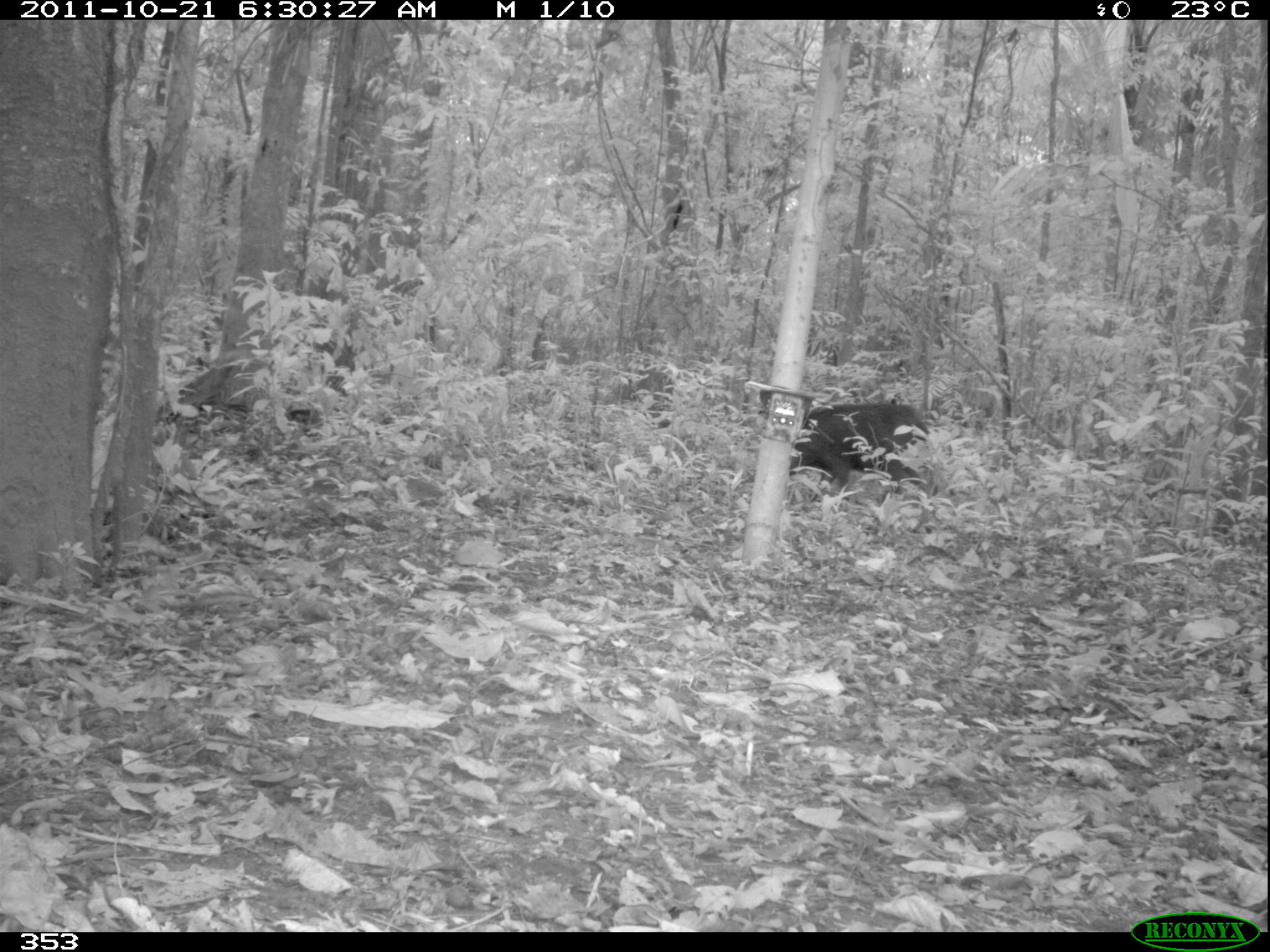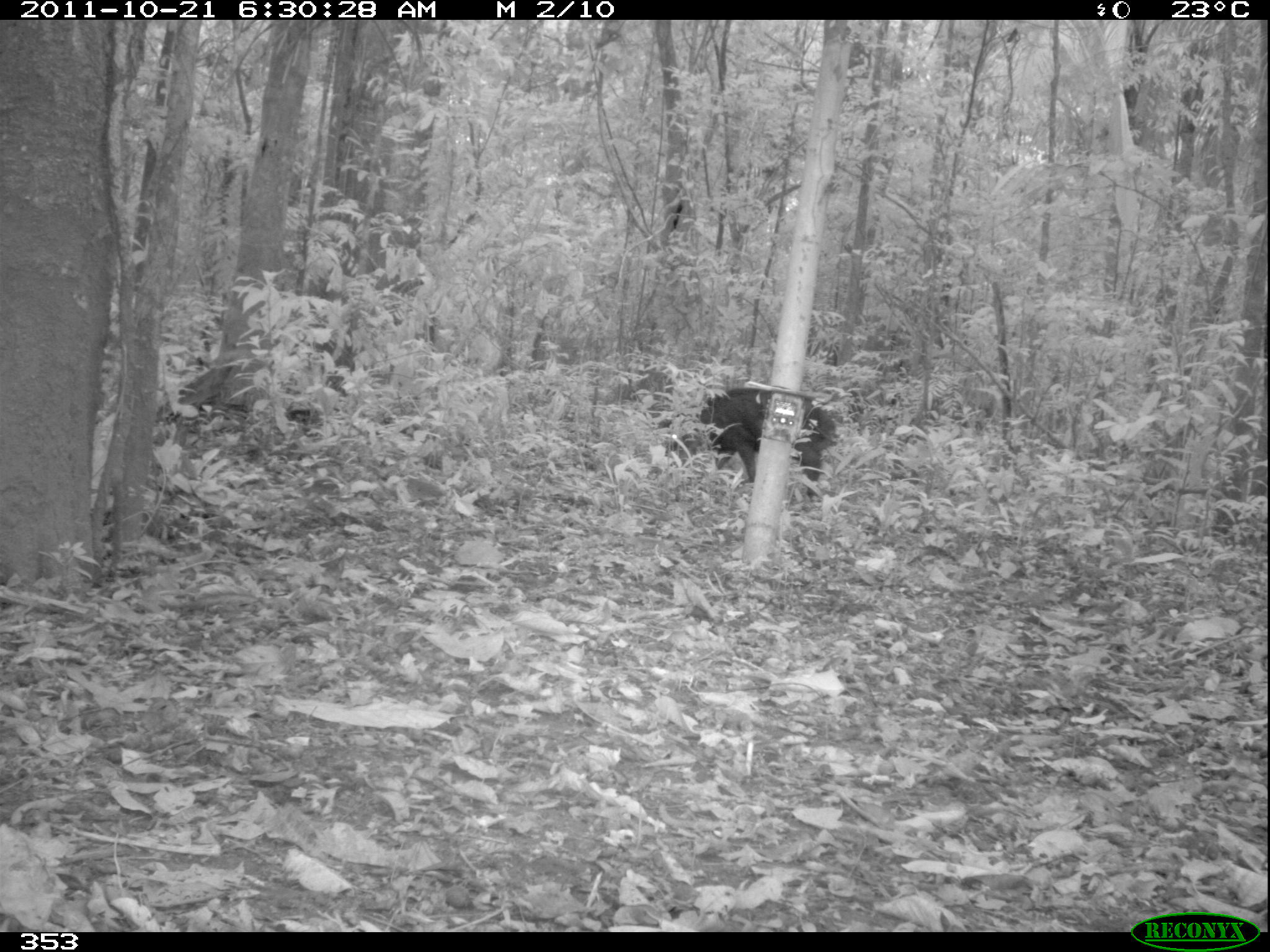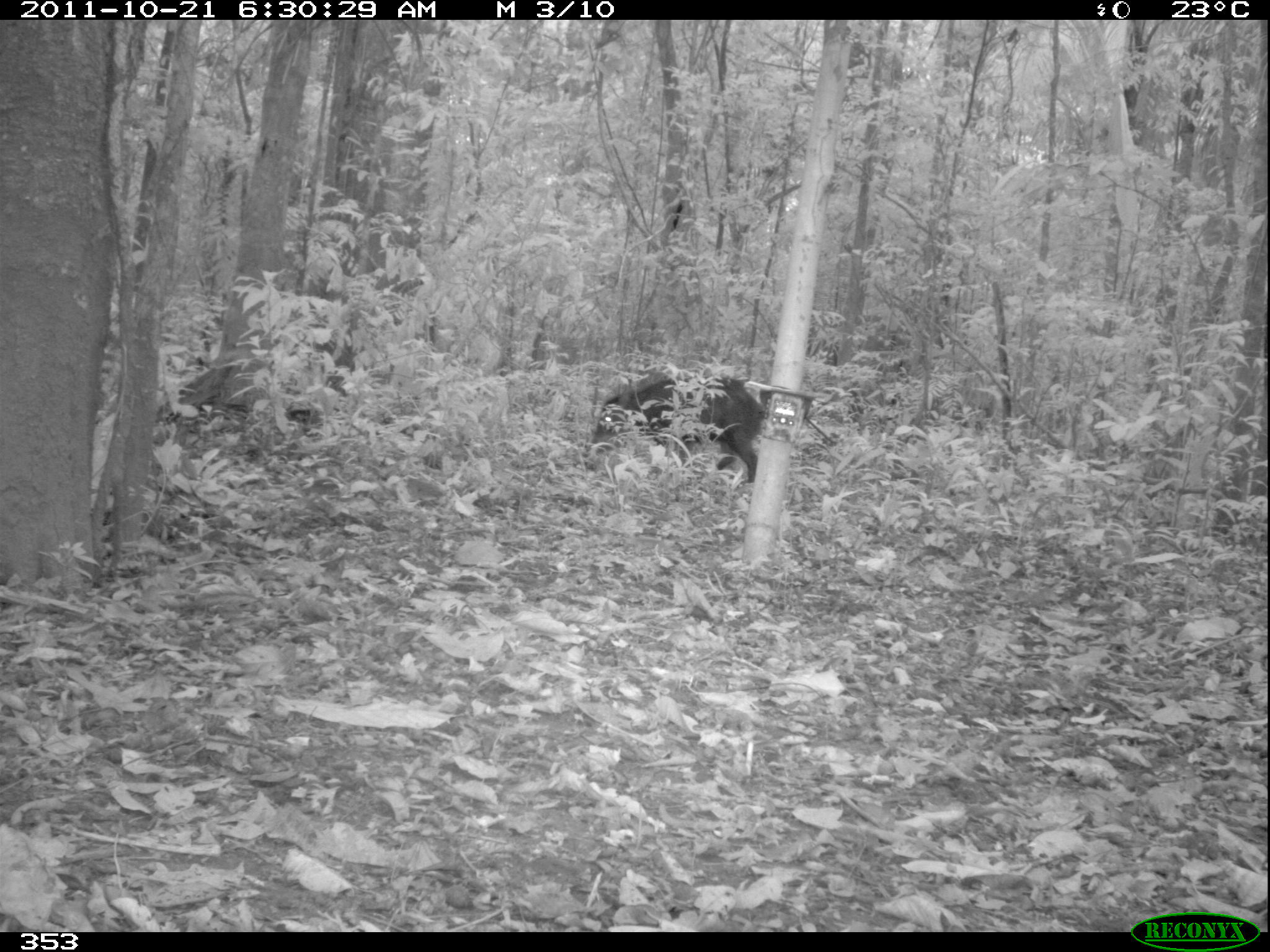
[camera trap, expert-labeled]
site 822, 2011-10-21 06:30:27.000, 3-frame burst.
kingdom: Animalia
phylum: Chordata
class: Mammalia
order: Artiodactyla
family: Tayassuidae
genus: Tayassu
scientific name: Tayassu pecari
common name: white-lipped peccary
Tayassu pecari (white-lipped peccary).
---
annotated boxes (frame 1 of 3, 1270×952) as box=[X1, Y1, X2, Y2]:
tayassu pecari: box=[789, 402, 930, 506]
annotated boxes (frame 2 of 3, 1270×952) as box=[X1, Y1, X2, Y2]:
tayassu pecari: box=[672, 385, 836, 496]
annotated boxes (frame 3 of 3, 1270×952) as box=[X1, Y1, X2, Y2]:
tayassu pecari: box=[590, 375, 758, 482]